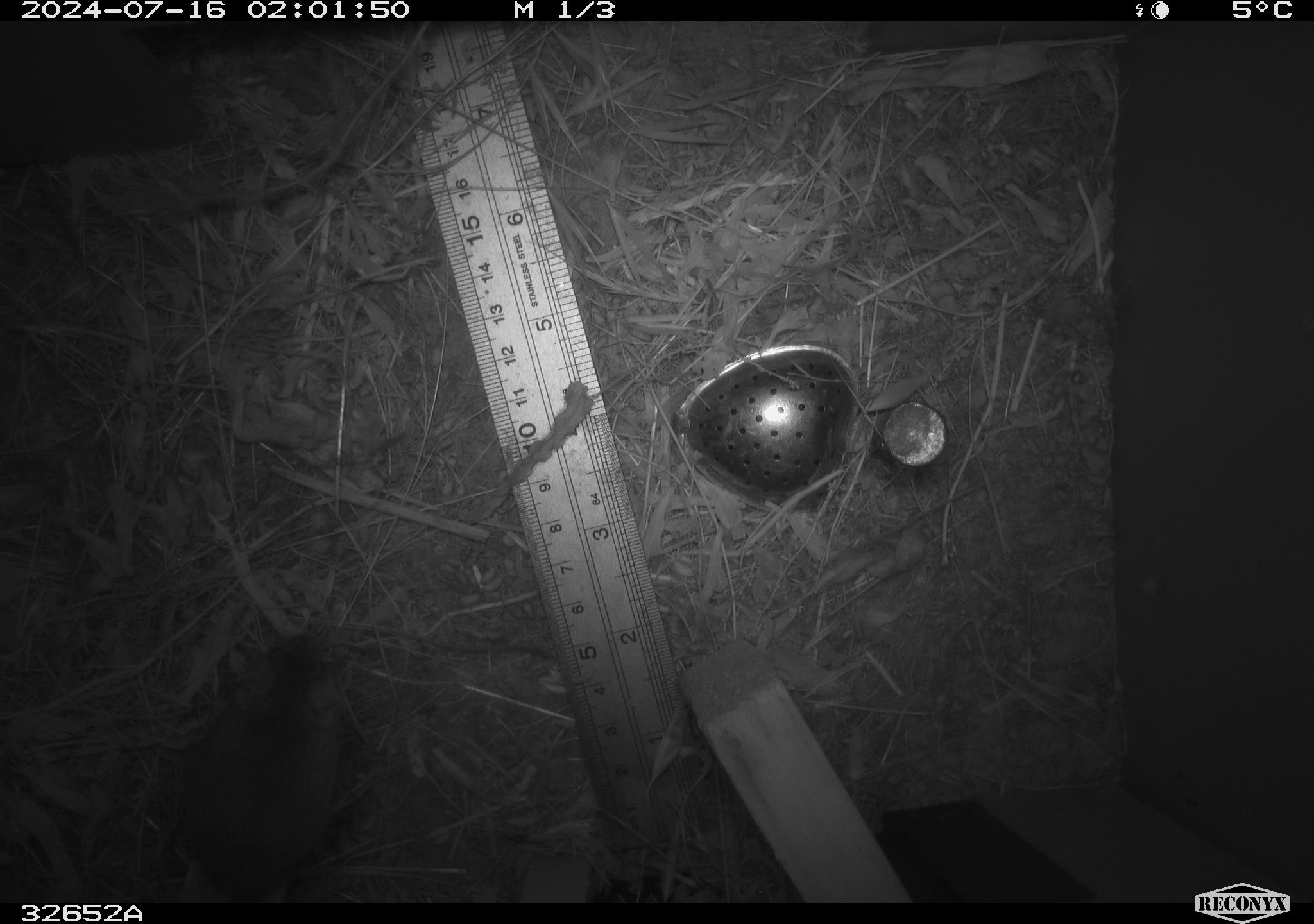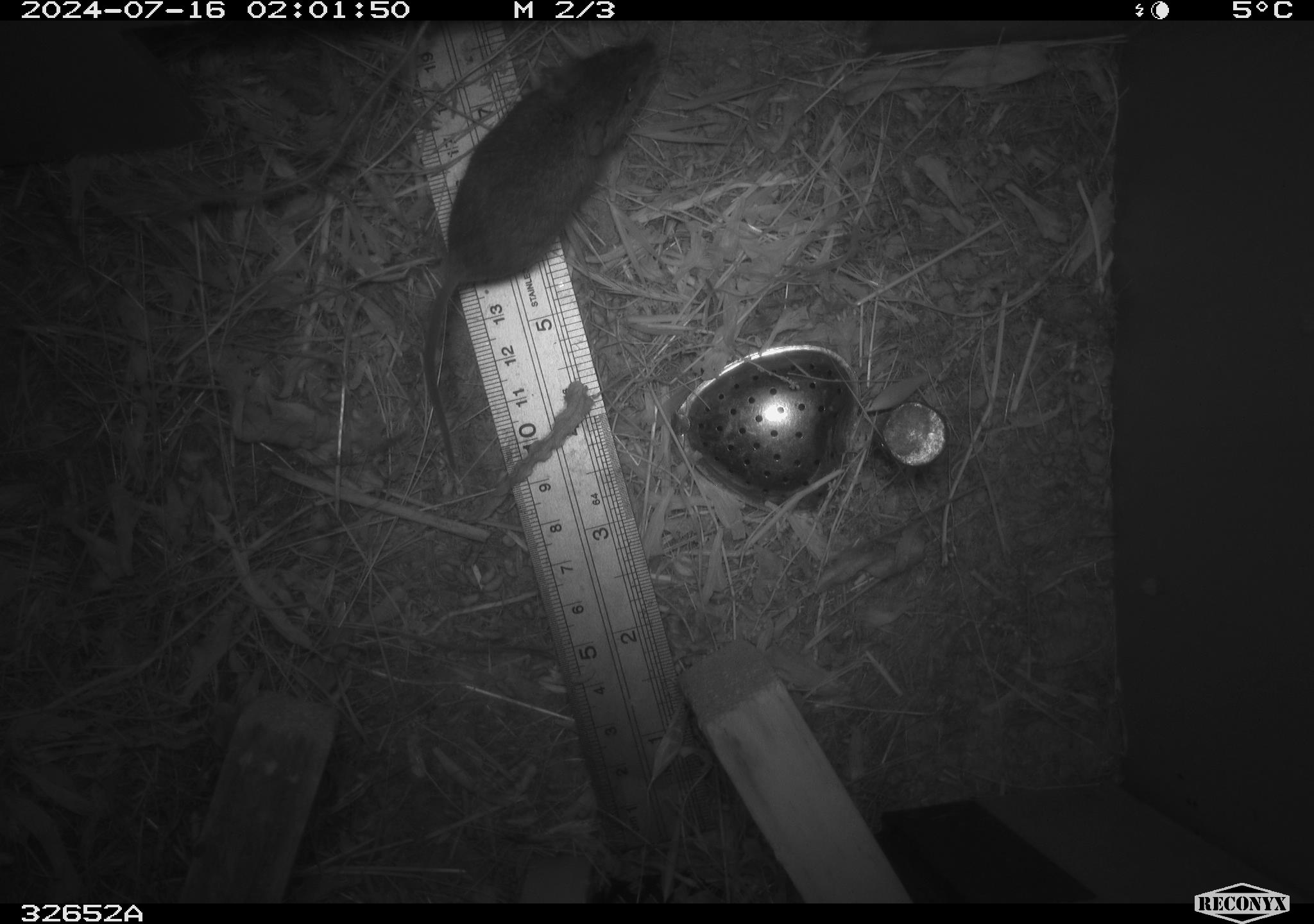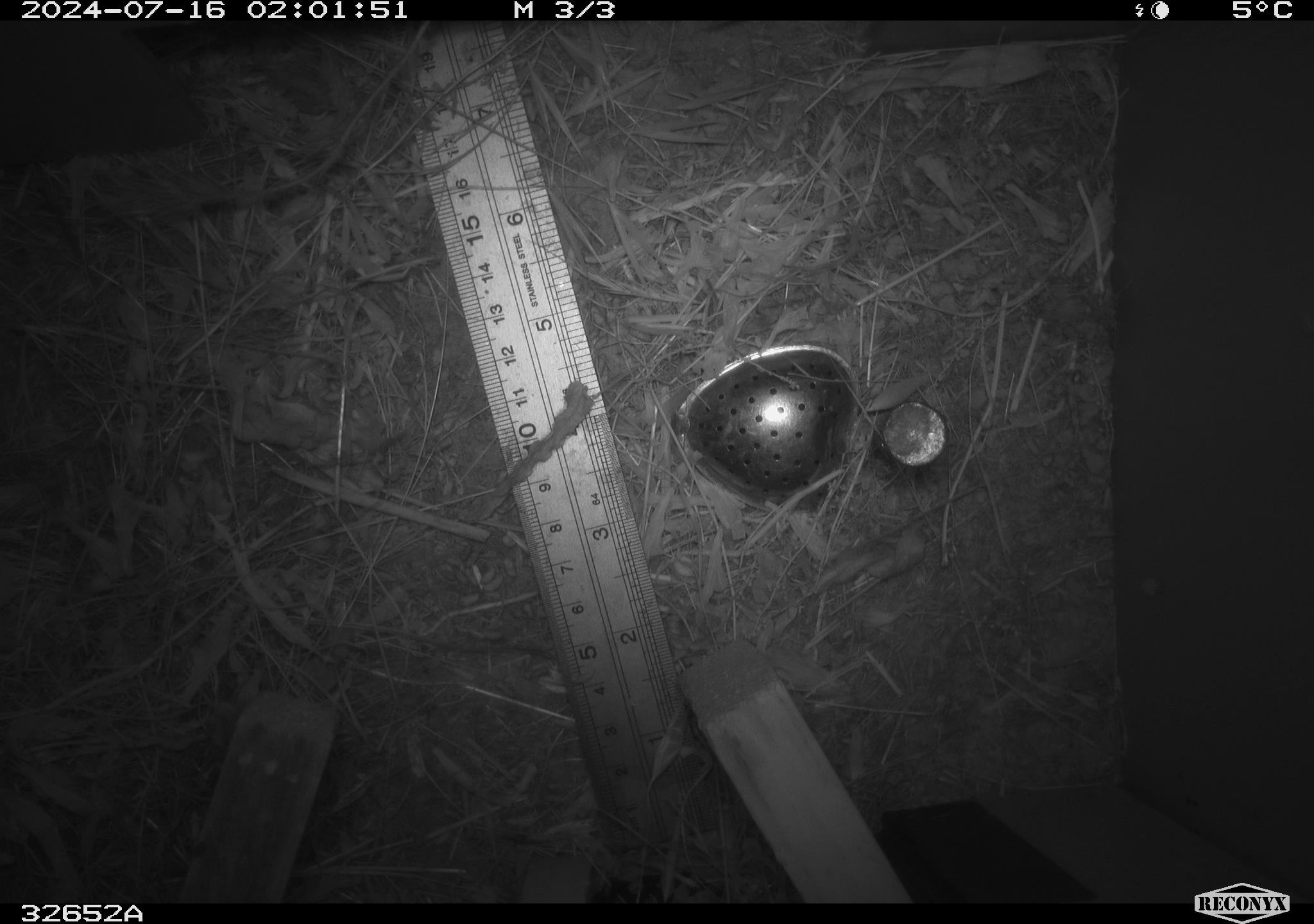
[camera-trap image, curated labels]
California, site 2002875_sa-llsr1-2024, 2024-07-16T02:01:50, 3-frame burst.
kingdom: Animalia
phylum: Chordata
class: Mammalia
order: Rodentia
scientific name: Rodentia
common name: mouse species